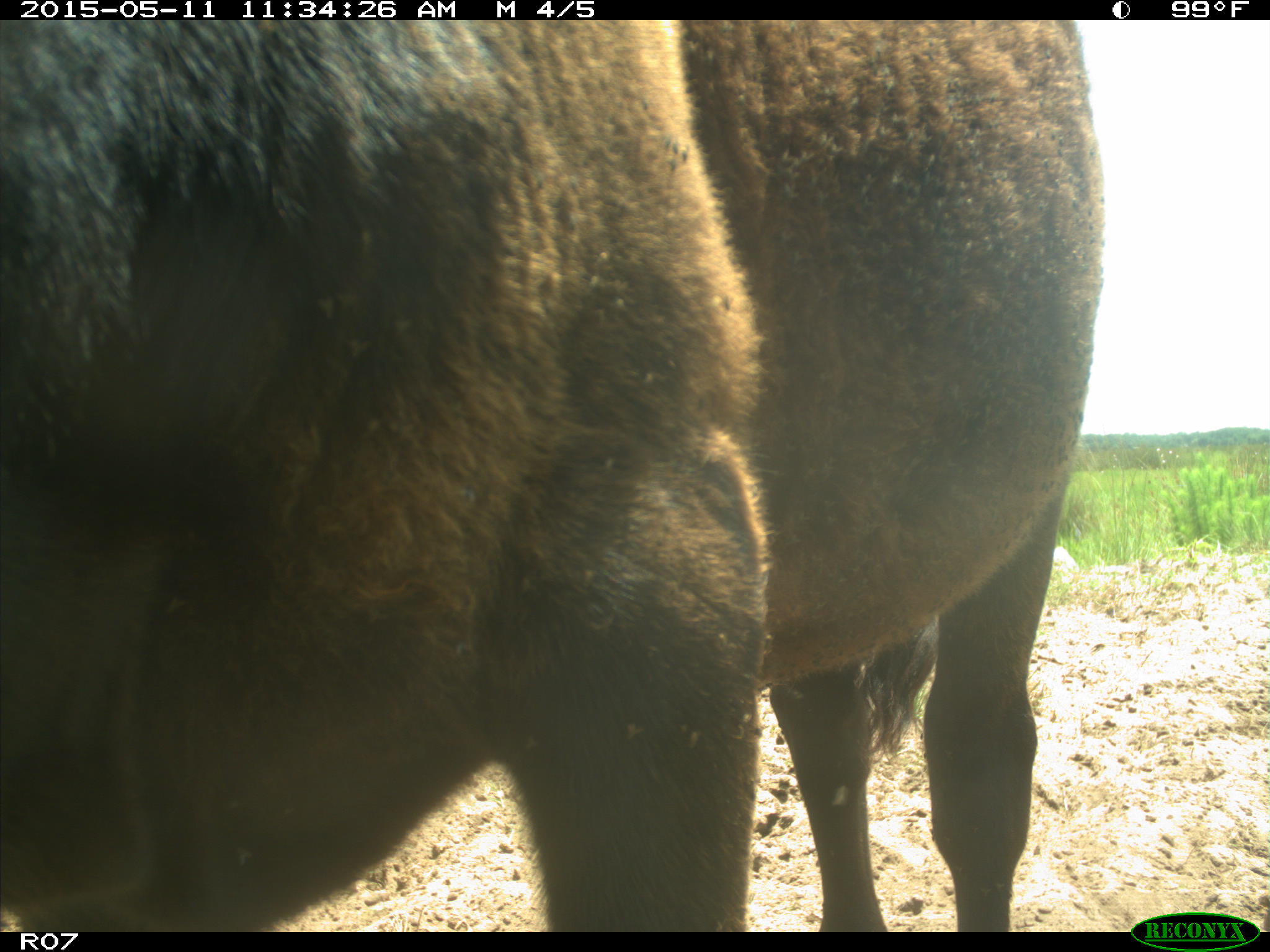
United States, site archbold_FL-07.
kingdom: Animalia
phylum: Chordata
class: Mammalia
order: Artiodactyla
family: Bovidae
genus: Bos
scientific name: Bos taurus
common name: domestic cow